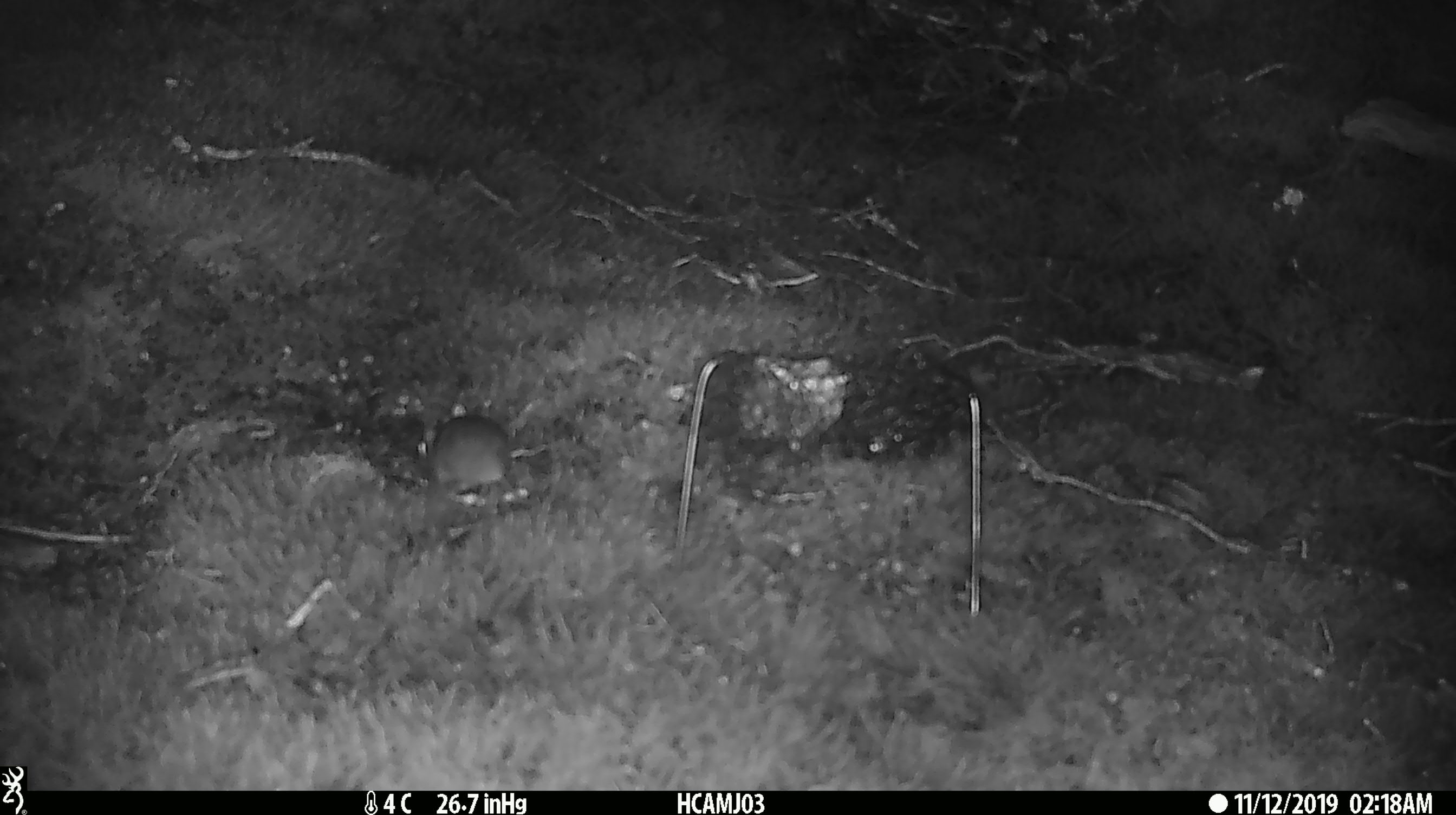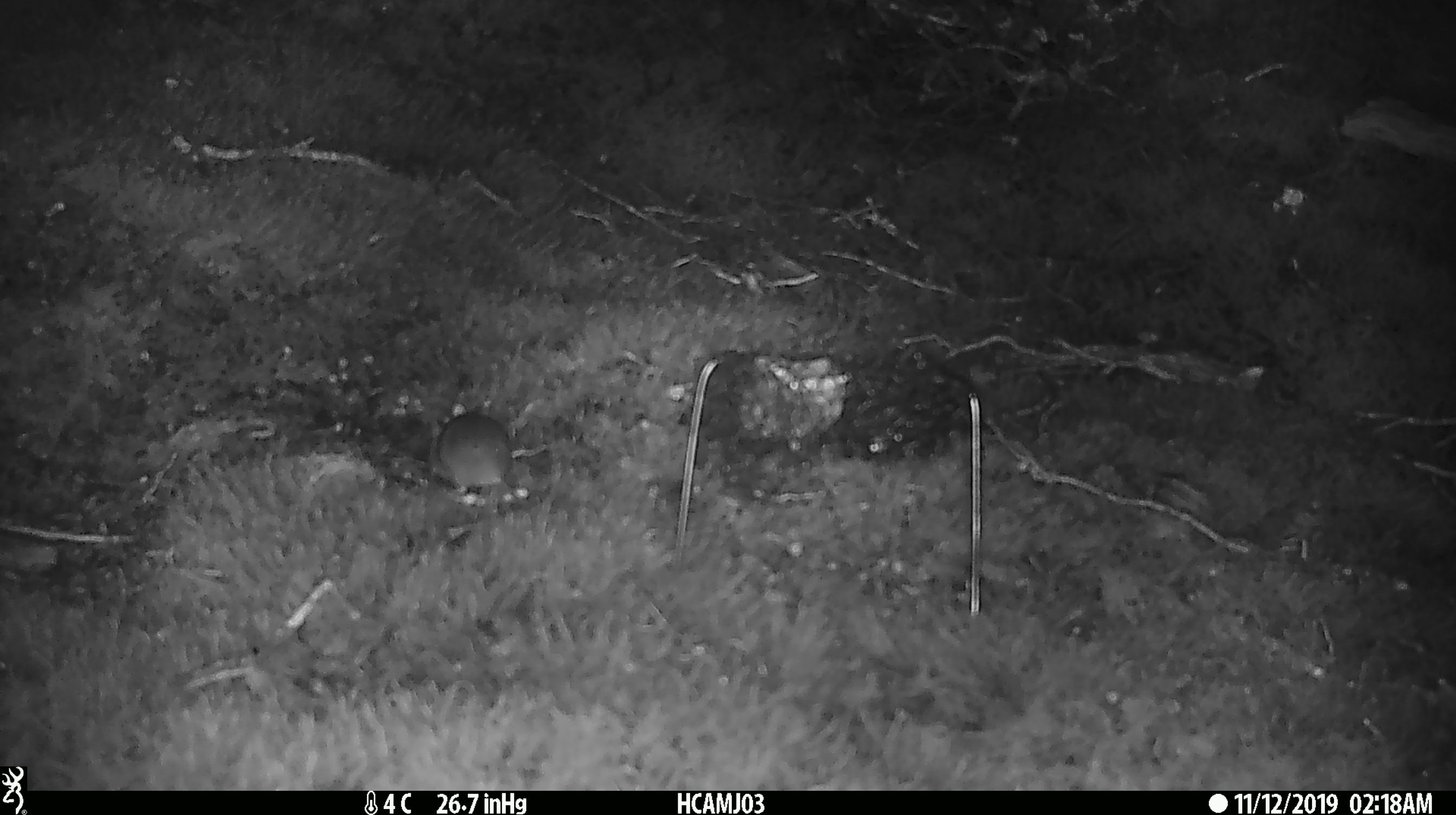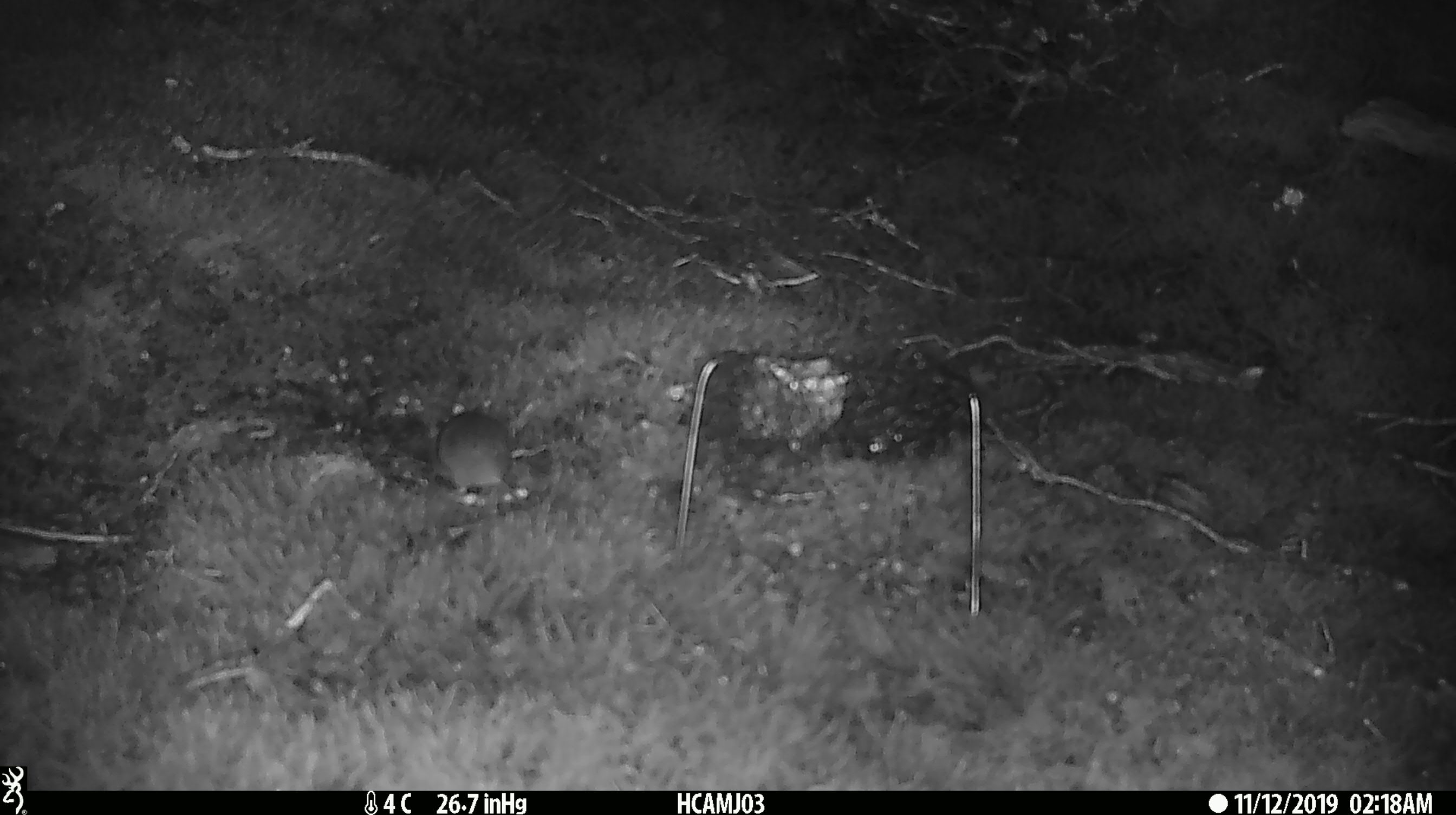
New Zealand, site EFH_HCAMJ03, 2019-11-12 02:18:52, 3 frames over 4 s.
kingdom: Animalia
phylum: Chordata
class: Mammalia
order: Rodentia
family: Muridae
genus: Mus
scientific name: Mus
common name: mouse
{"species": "mouse (Mus)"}